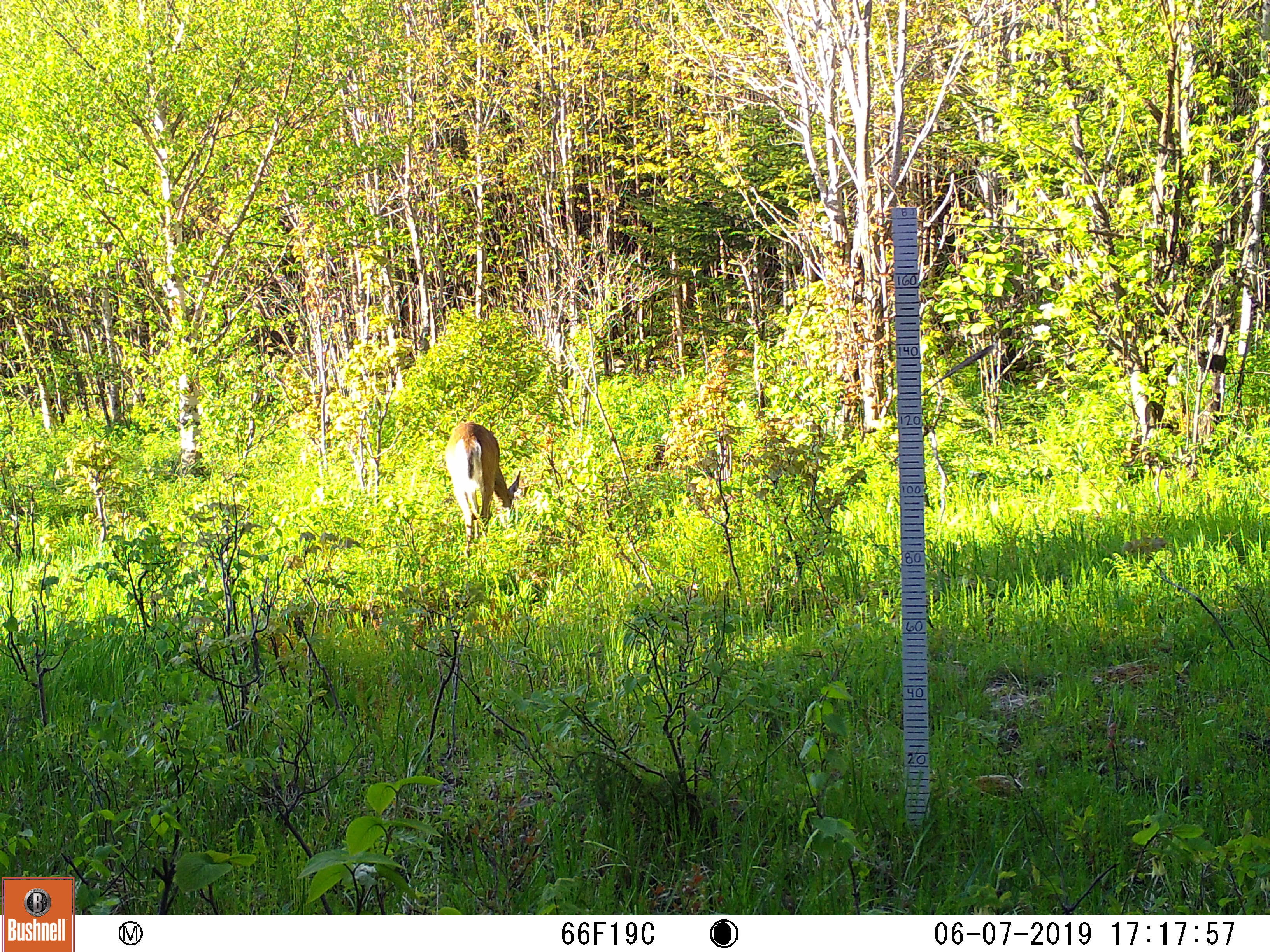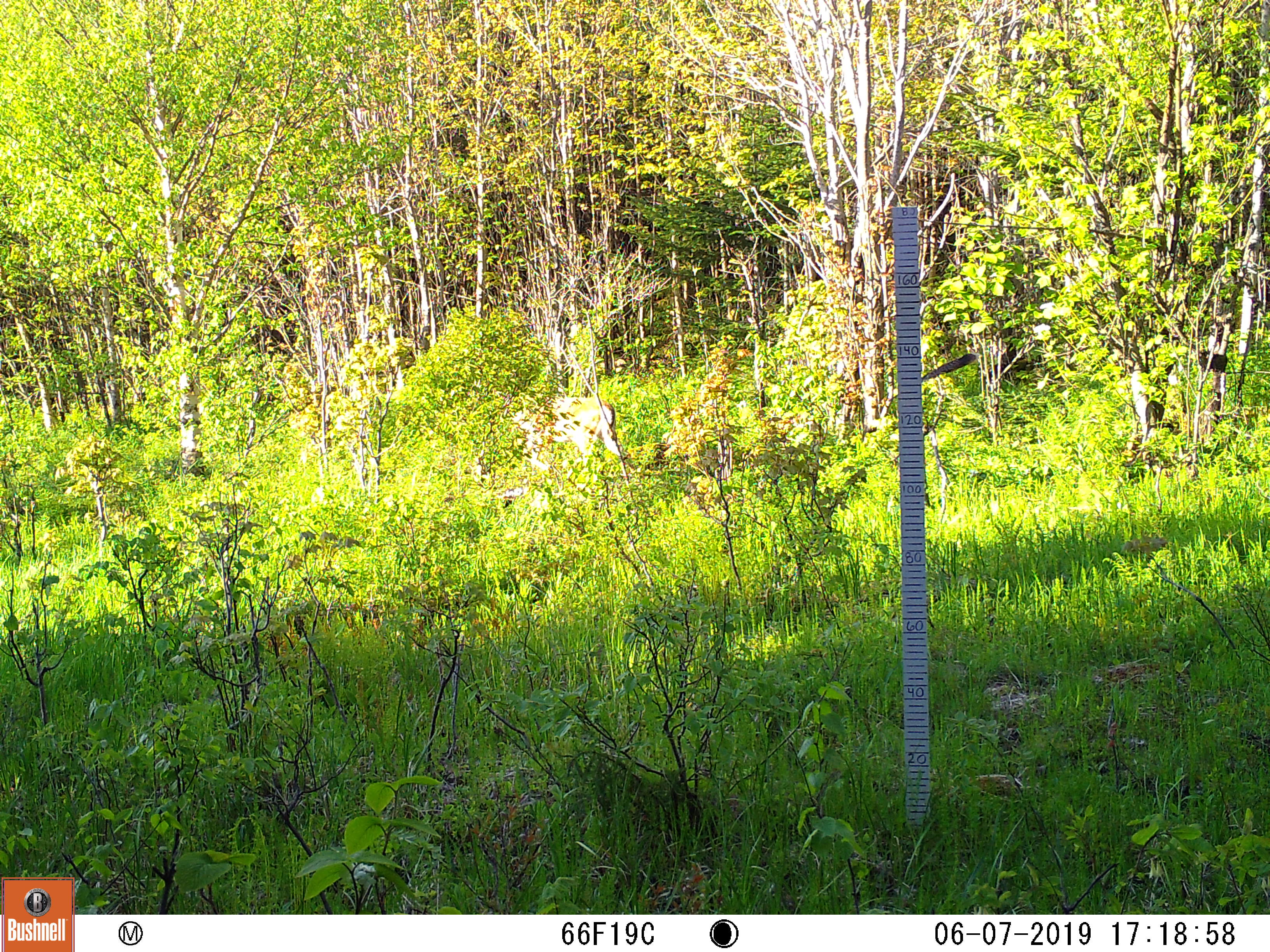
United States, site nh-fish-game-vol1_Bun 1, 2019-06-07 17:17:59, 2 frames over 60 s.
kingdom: Animalia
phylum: Chordata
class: Mammalia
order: Artiodactyla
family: Cervidae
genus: Odocoileus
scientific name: Odocoileus virginianus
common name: white-tailed deer